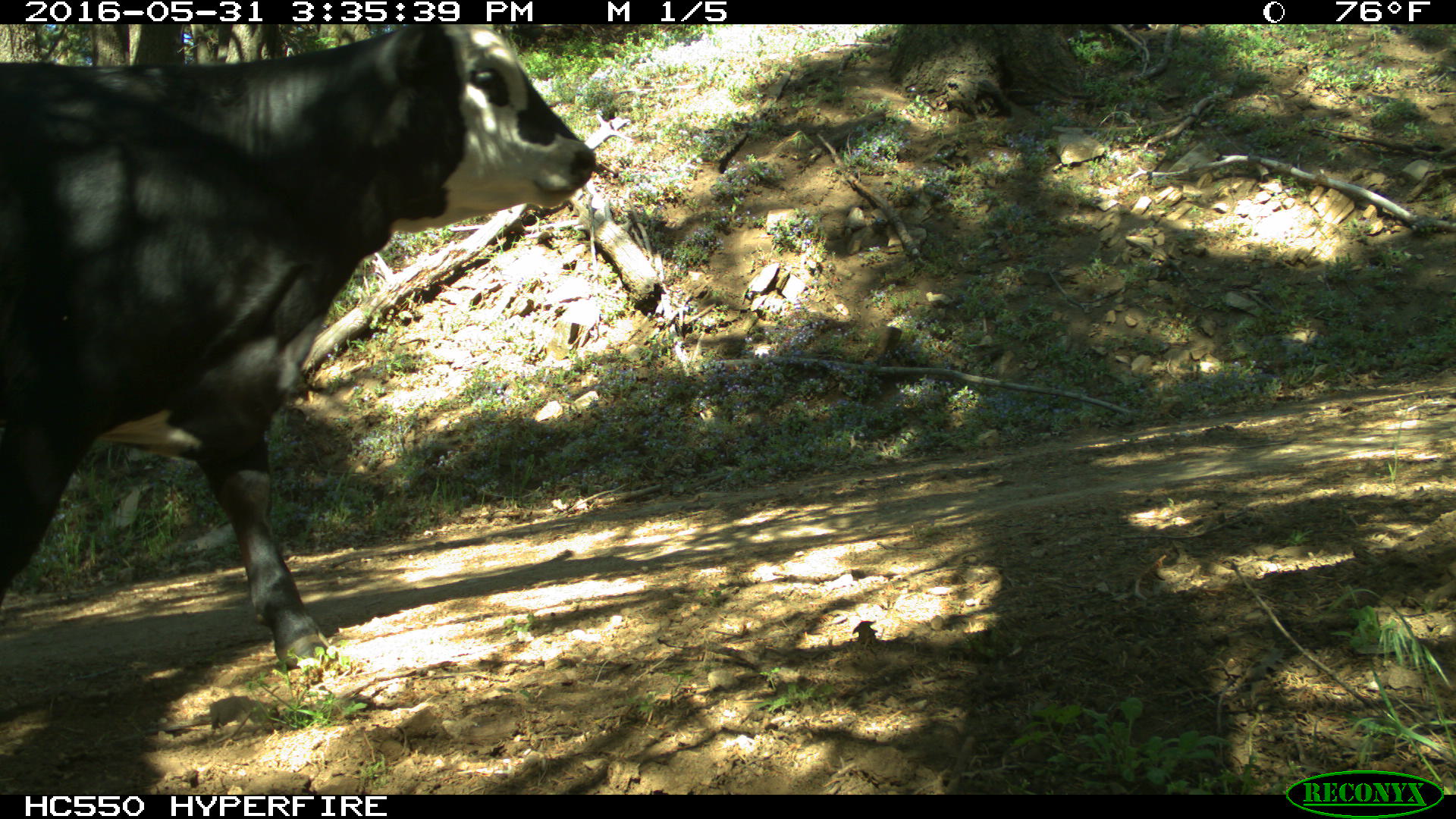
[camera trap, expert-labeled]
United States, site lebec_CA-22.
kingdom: Animalia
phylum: Chordata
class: Mammalia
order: Artiodactyla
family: Bovidae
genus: Bos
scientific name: Bos taurus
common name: domestic cow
Bos taurus (domestic cow).